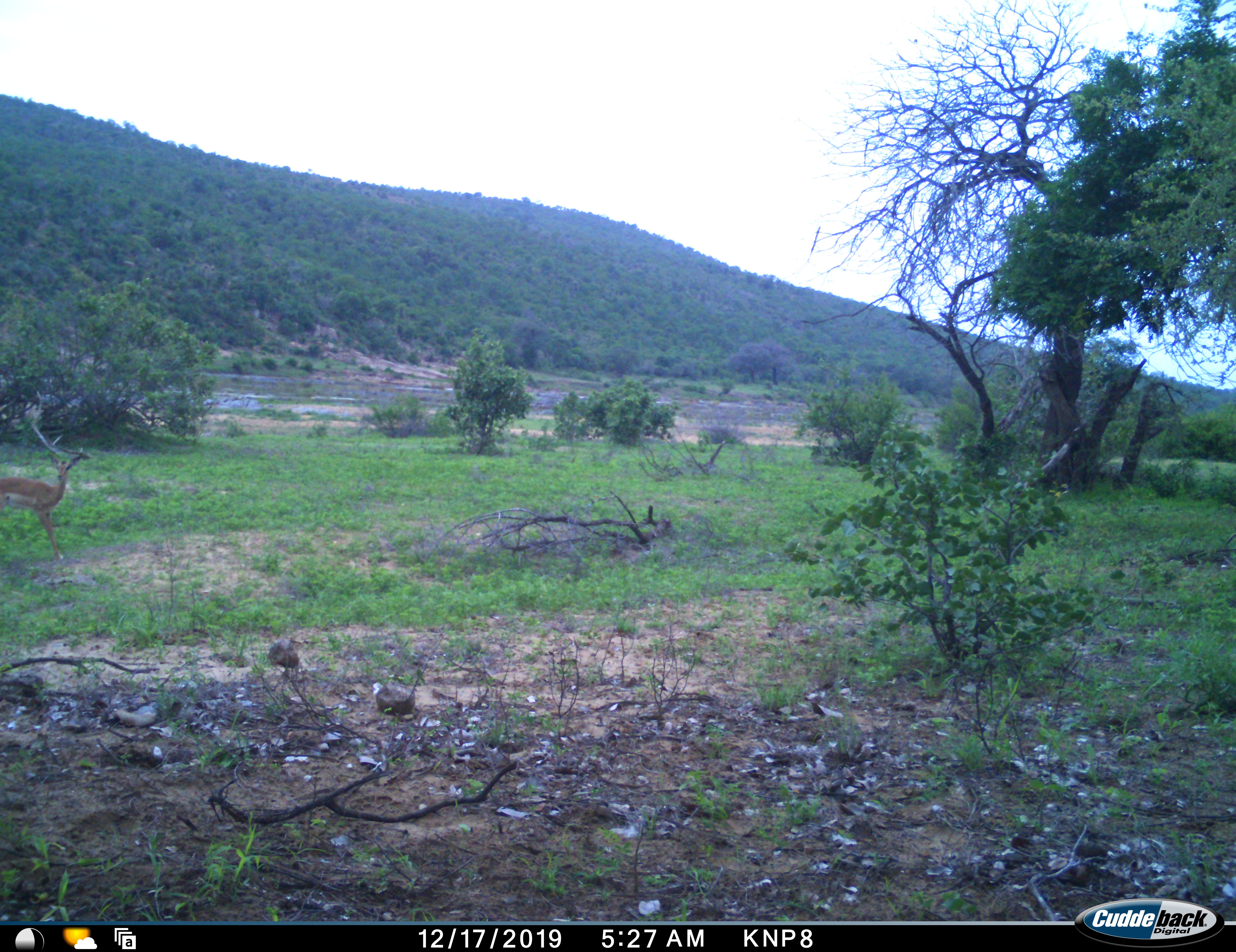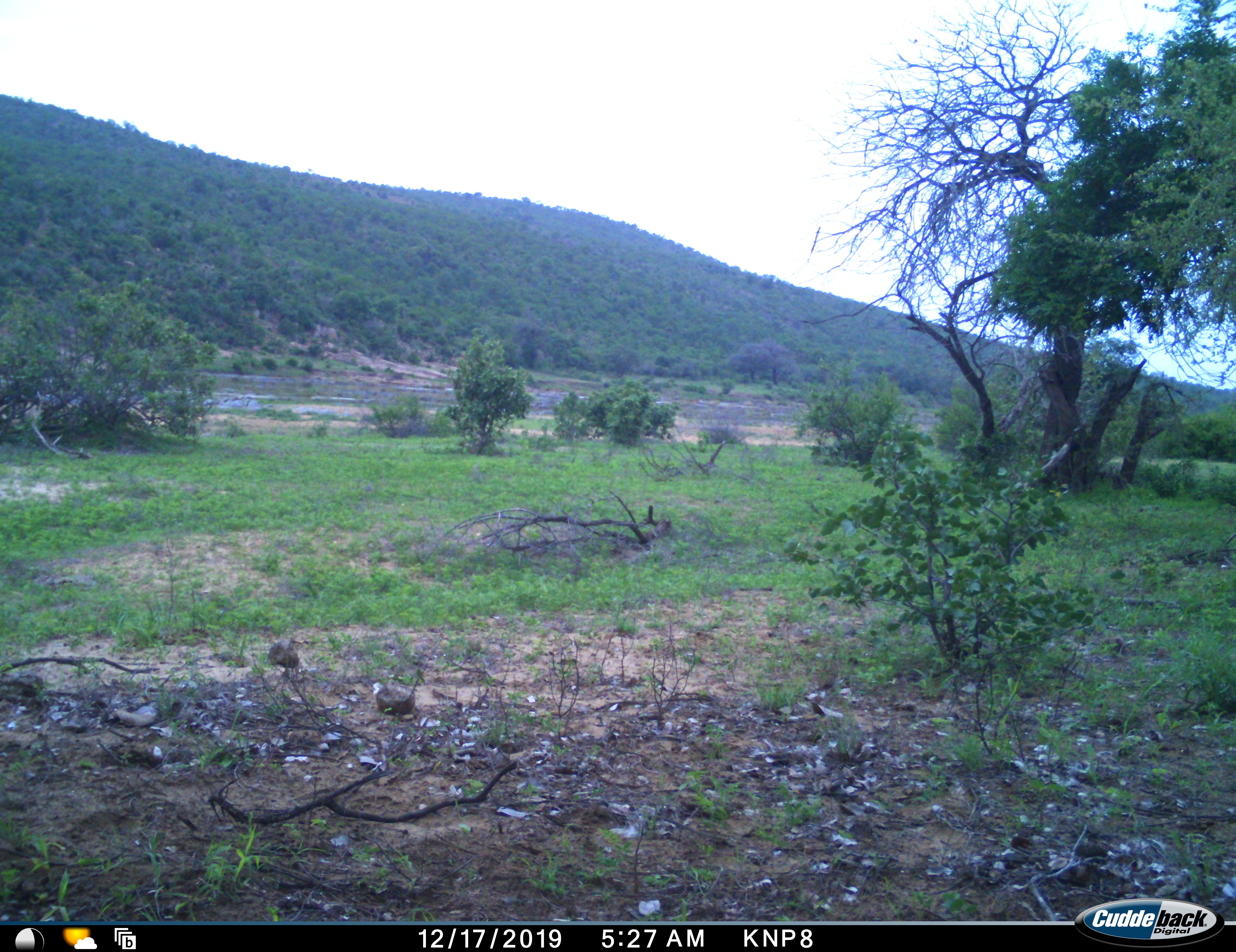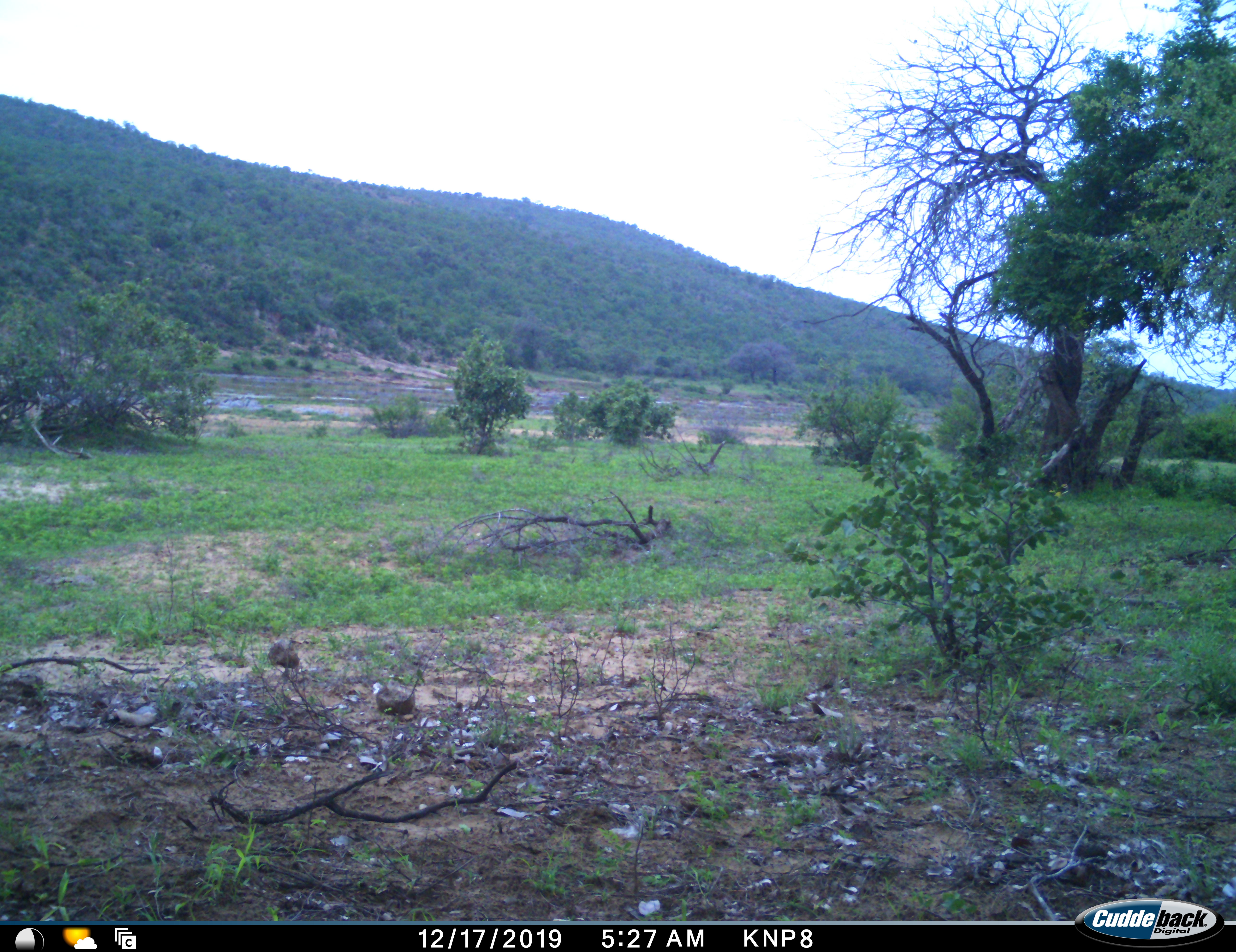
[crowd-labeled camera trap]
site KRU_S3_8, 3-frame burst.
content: unidentified animal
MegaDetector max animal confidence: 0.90